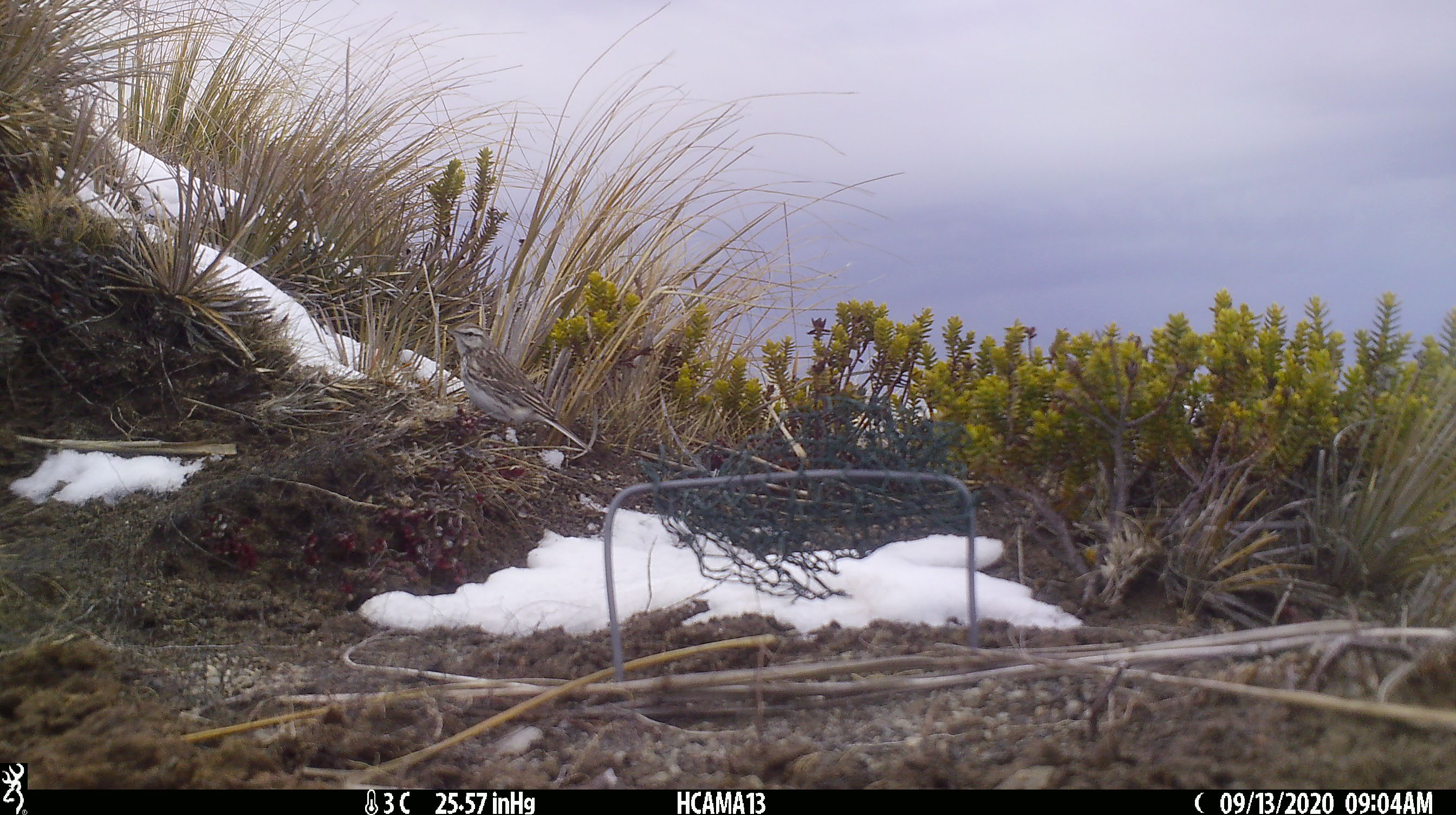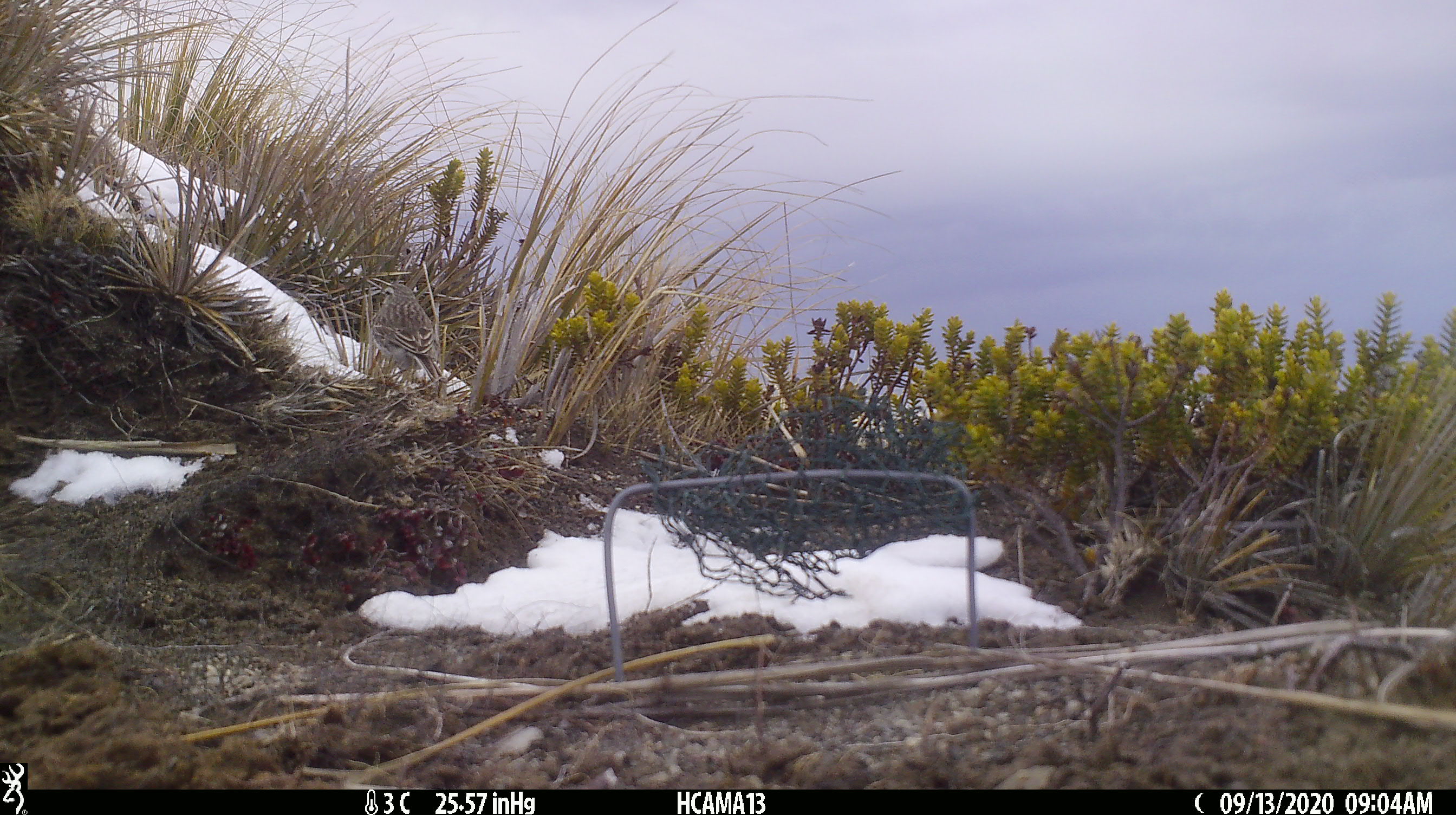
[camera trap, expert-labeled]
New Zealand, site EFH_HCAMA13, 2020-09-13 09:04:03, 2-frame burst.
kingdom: Animalia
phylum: Chordata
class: Aves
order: Passeriformes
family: Motacillidae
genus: Anthus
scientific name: Anthus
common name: pipit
Pipit (Anthus).